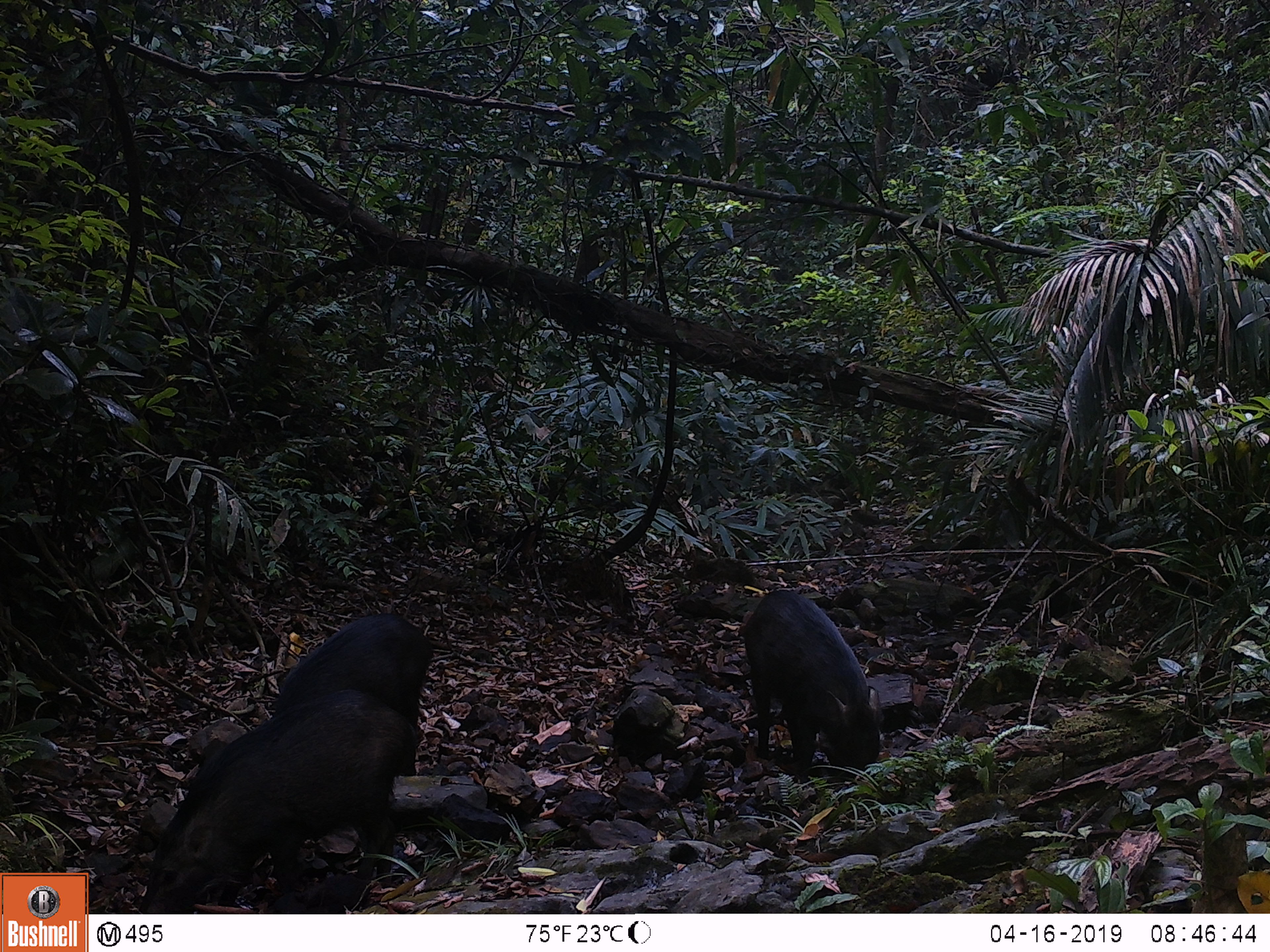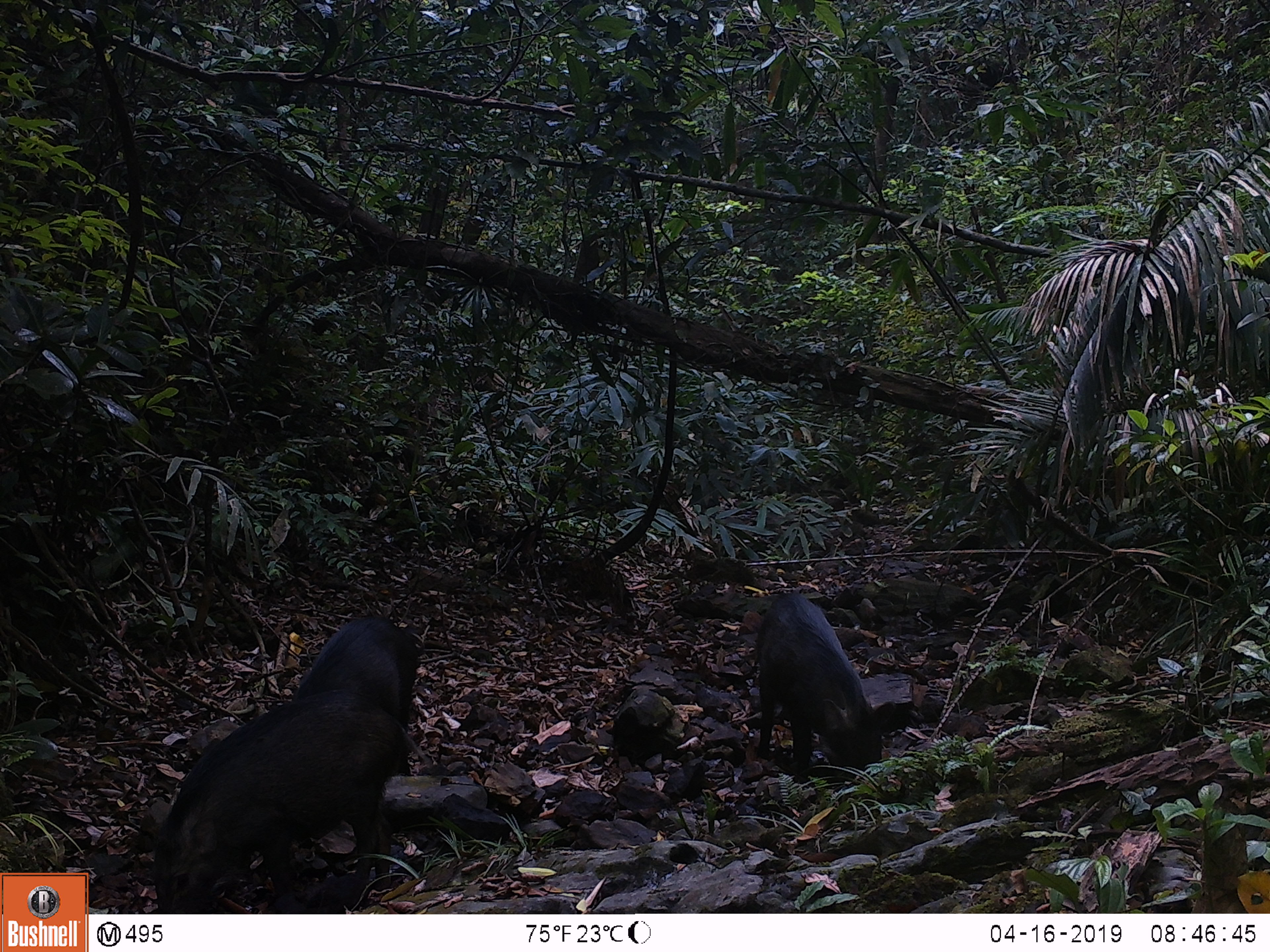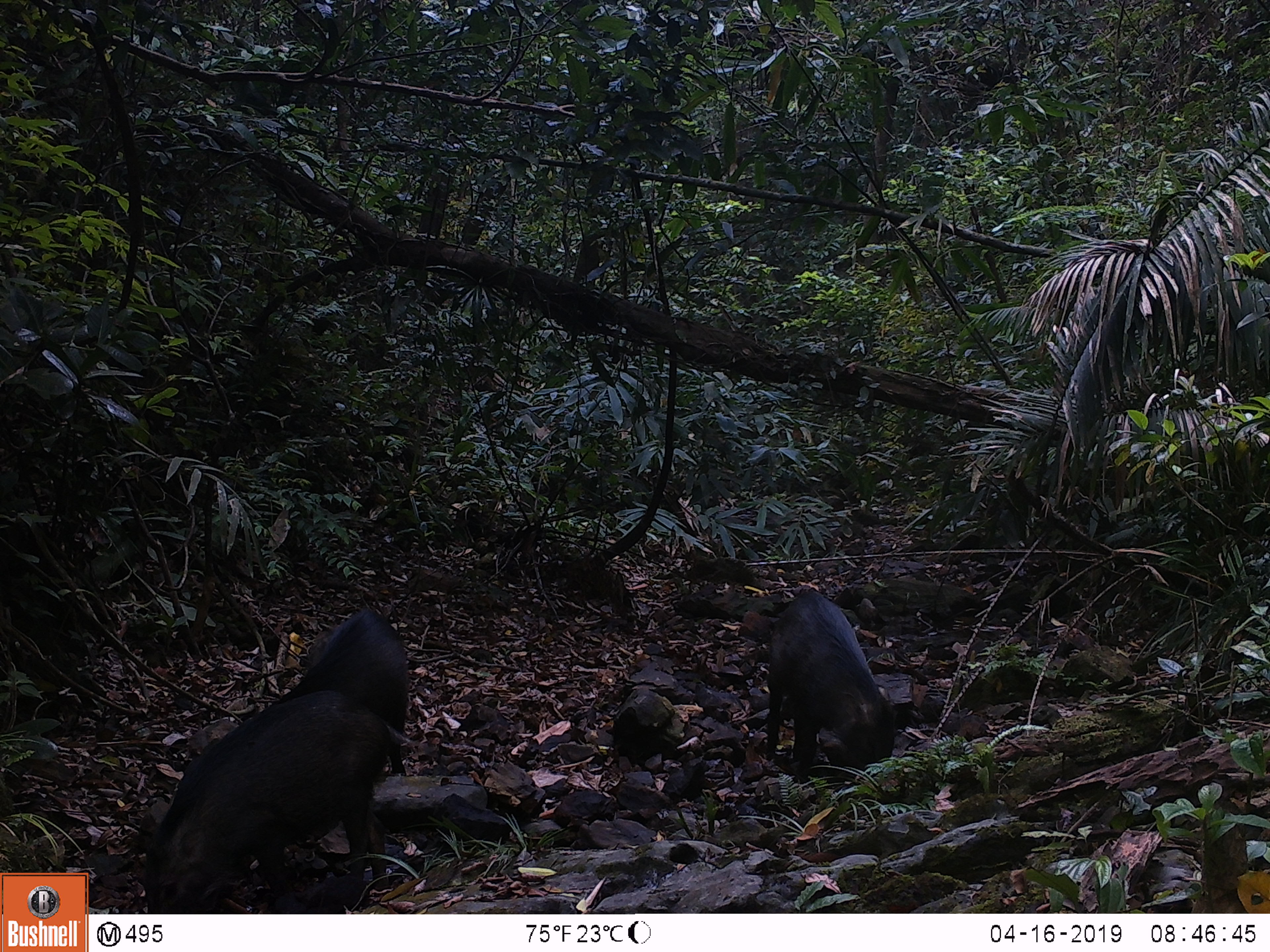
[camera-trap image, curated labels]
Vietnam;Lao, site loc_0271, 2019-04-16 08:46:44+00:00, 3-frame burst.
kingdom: Animalia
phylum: Chordata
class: Mammalia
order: Artiodactyla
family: Suidae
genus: Sus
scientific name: Sus scrofa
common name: eurasian wild pig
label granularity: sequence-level